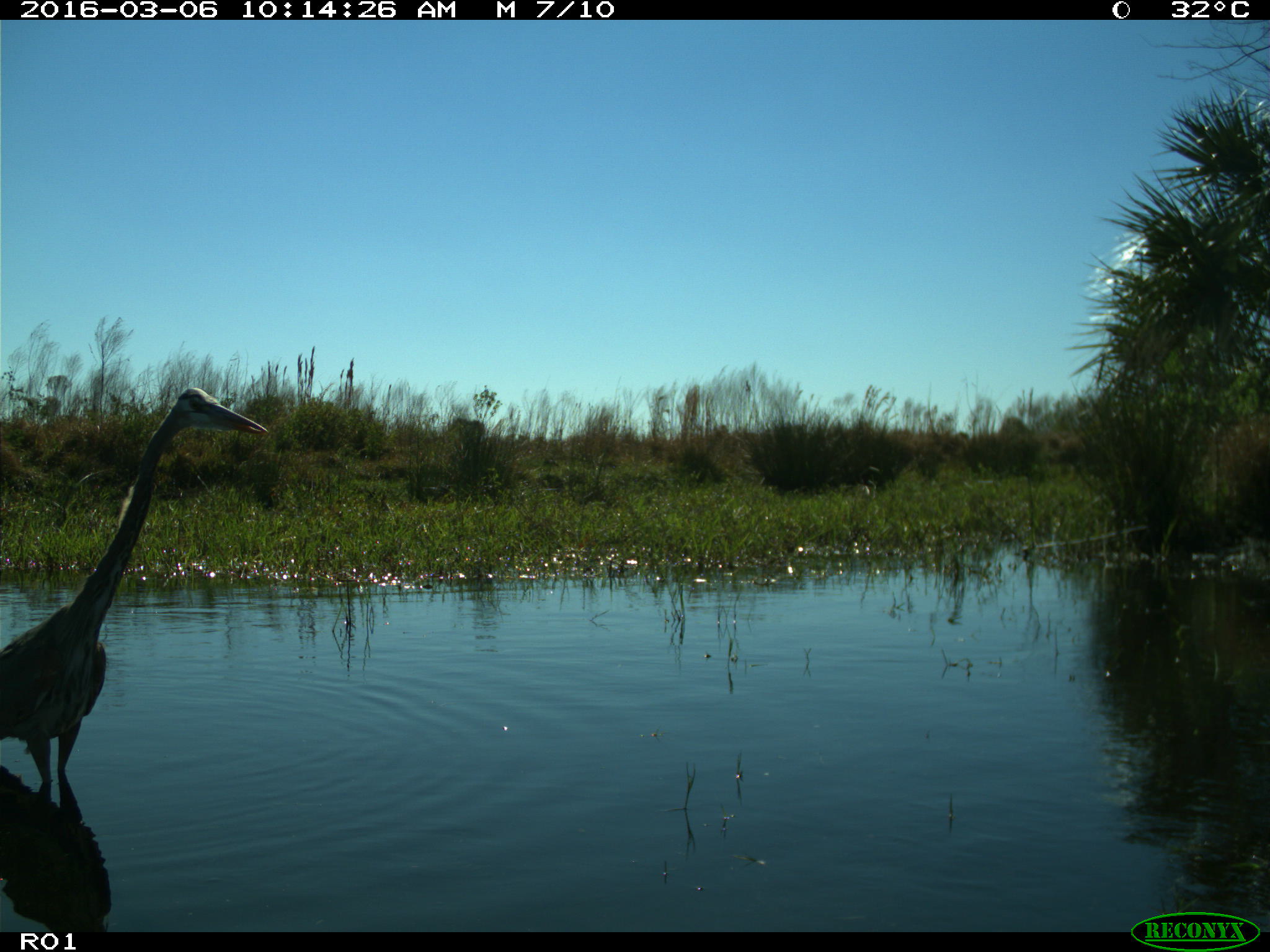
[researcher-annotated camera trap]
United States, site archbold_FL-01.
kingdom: Animalia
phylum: Chordata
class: Aves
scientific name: Aves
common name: birds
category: unidentified bird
Unidentified bird (birds) (Aves).